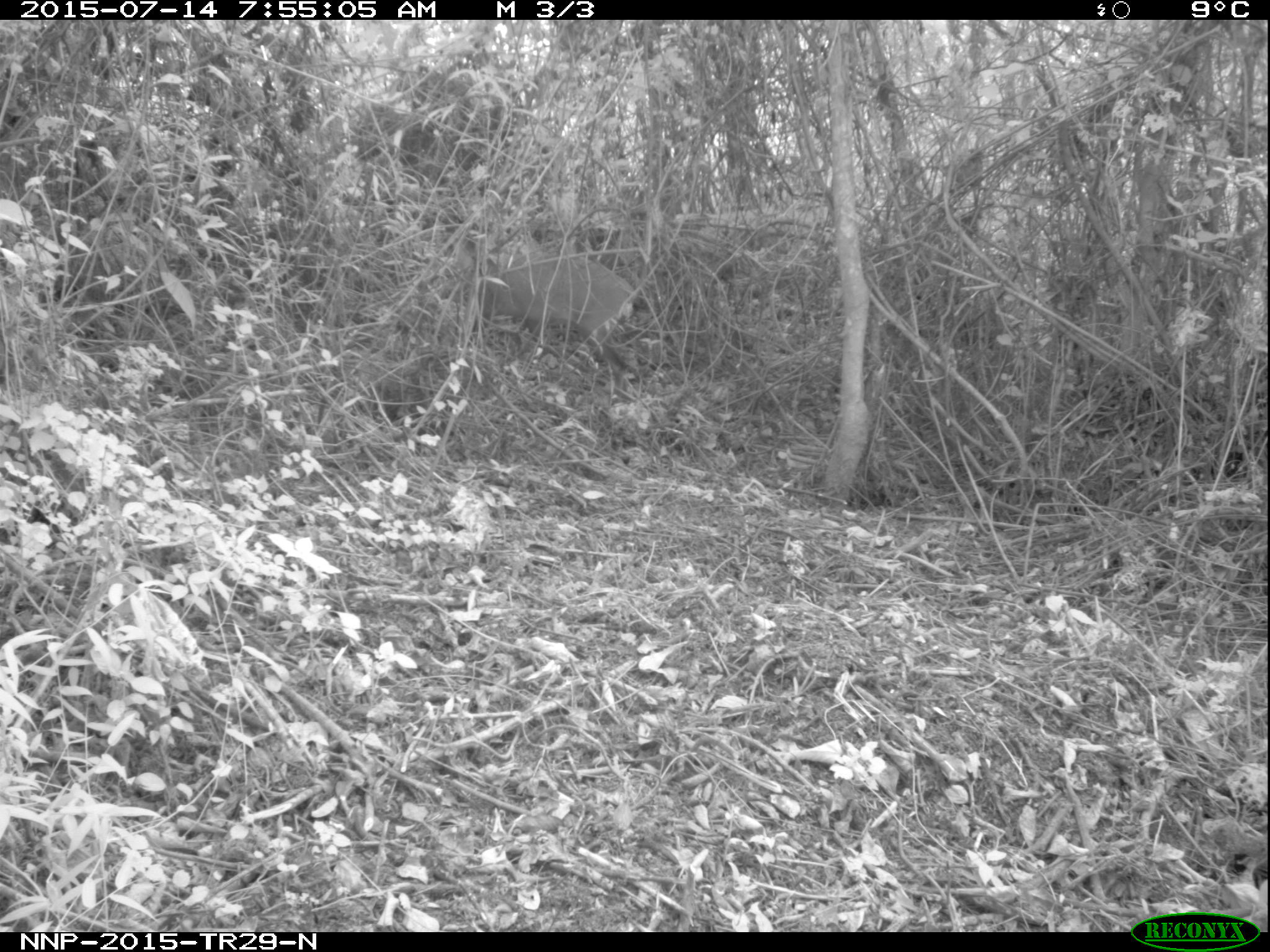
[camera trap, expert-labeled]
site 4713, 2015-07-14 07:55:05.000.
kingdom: Animalia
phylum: Chordata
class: Mammalia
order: Artiodactyla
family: Bovidae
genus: Cephalophus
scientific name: Cephalophus nigrifrons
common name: black-fronted duiker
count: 1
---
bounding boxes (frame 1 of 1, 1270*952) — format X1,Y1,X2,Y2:
cephalophus nigrifrons: 475,249,646,389